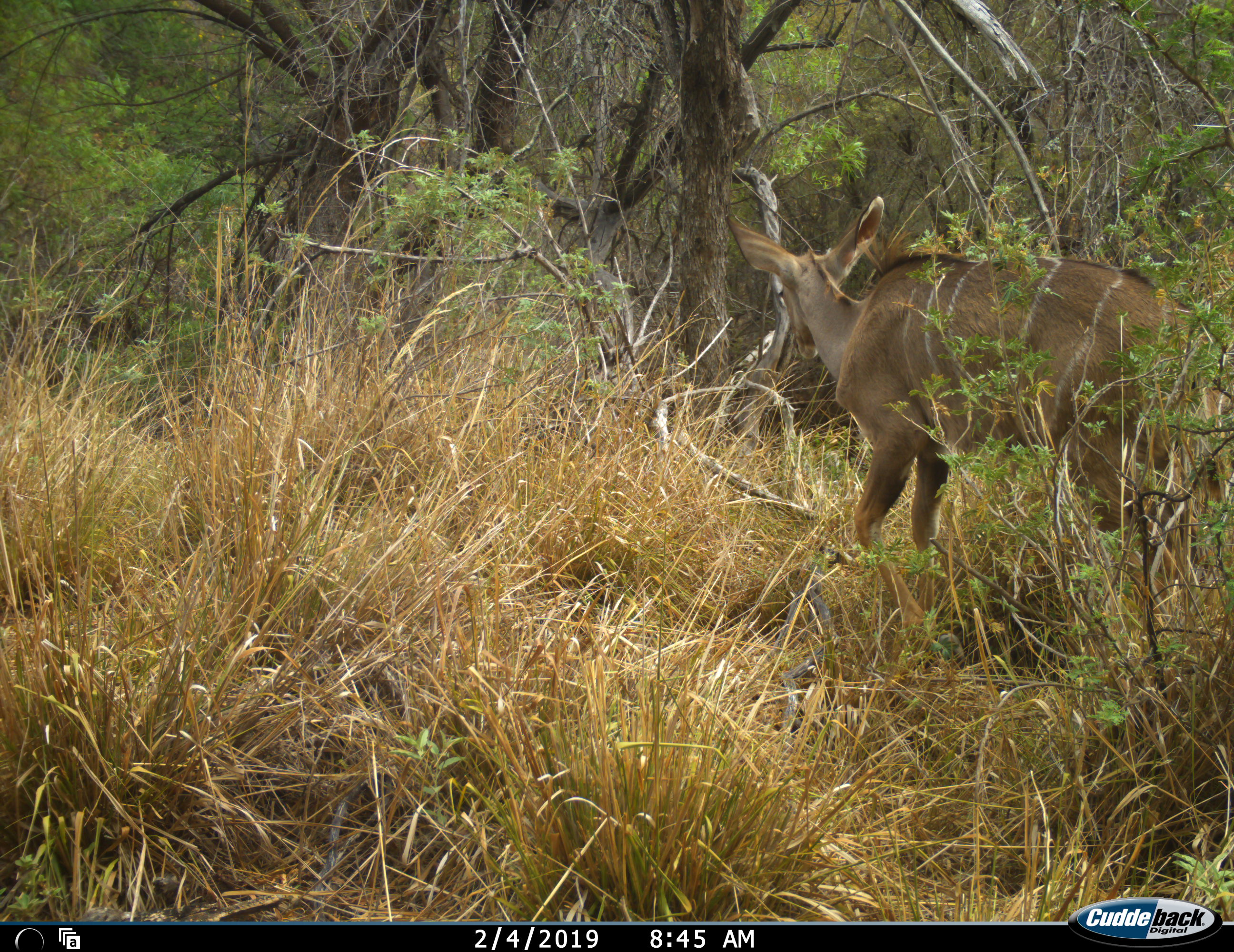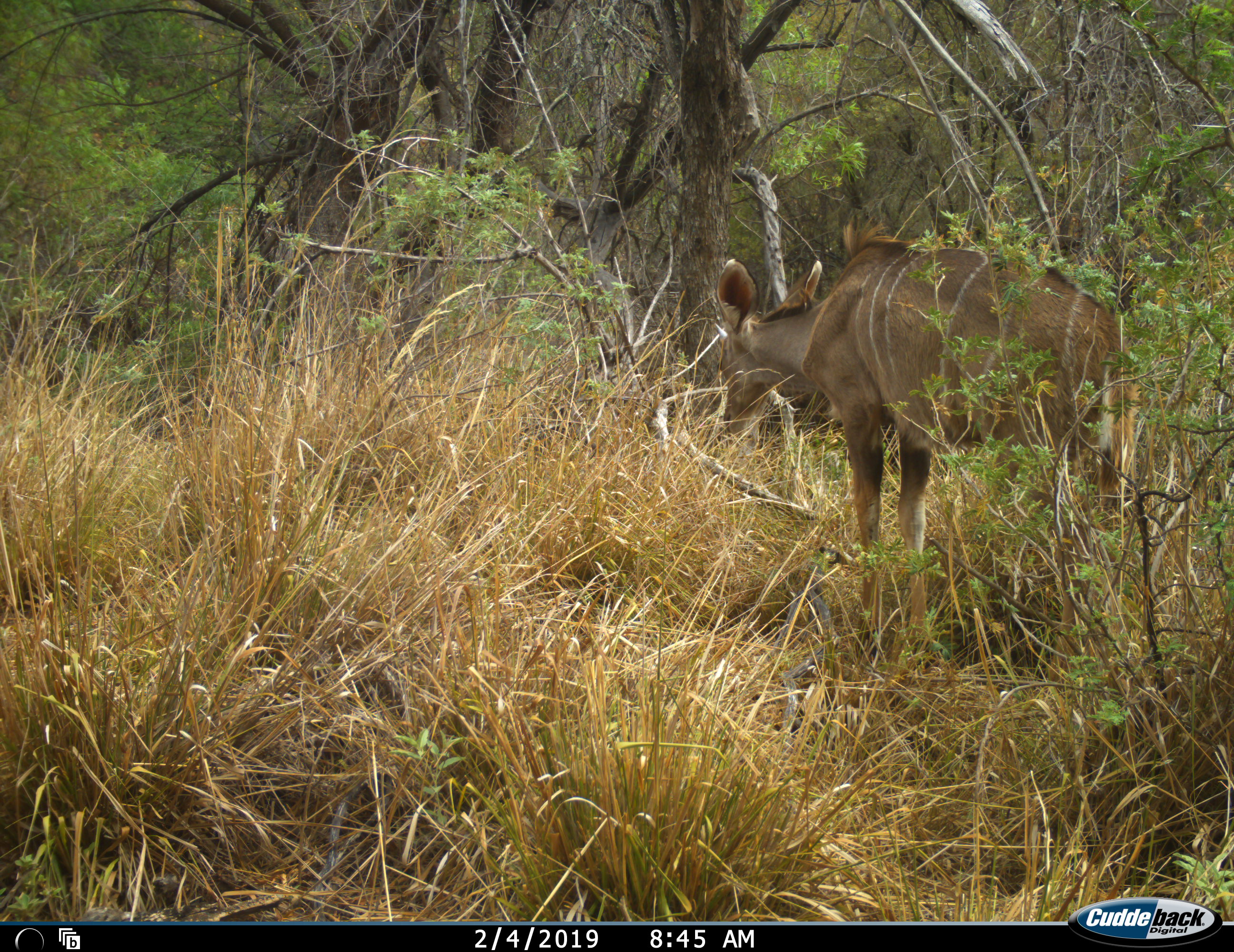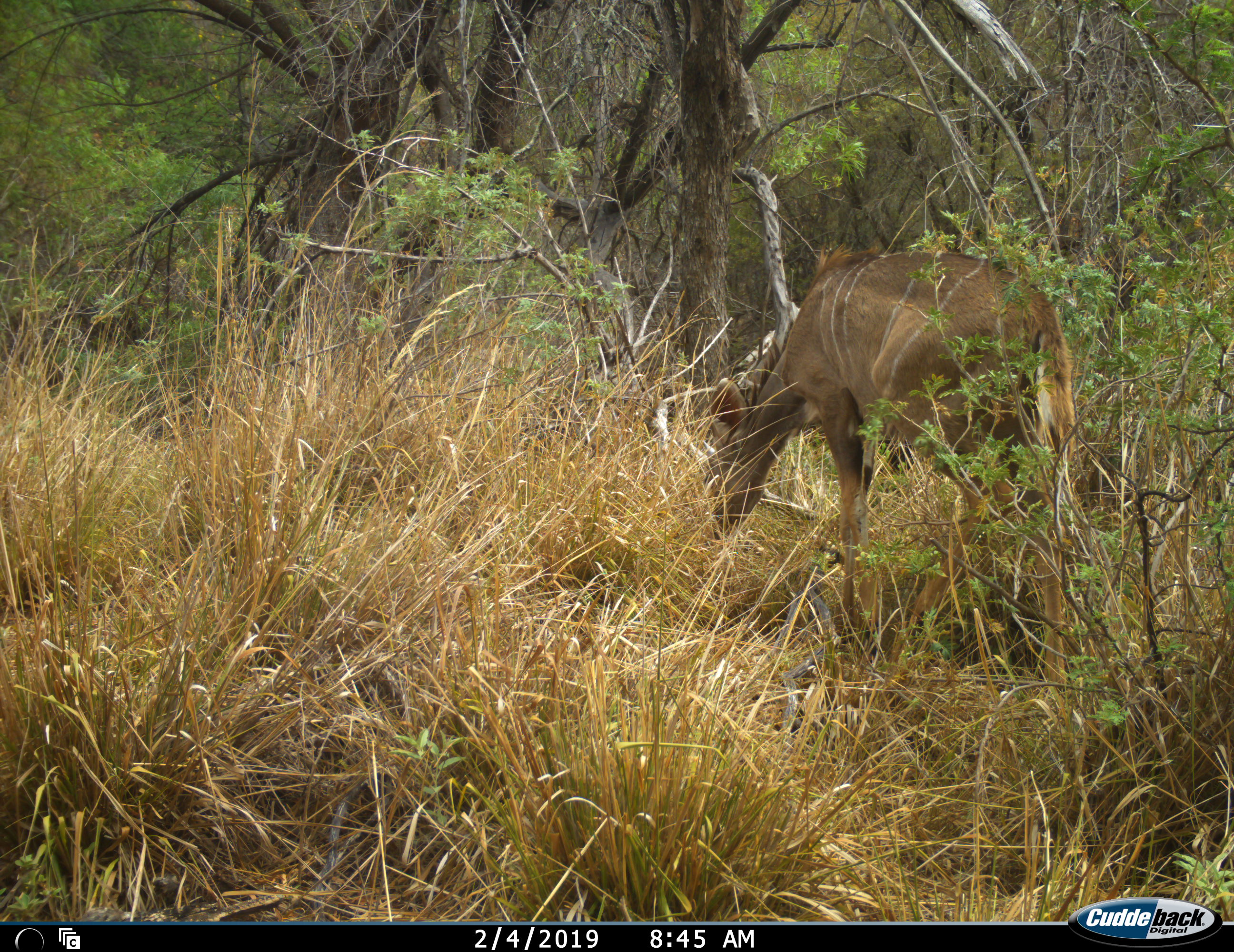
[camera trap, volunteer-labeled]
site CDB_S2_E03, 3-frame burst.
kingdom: Animalia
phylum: Chordata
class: Mammalia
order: Artiodactyla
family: Bovidae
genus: Tragelaphus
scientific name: Tragelaphus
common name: kudu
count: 1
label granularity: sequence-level